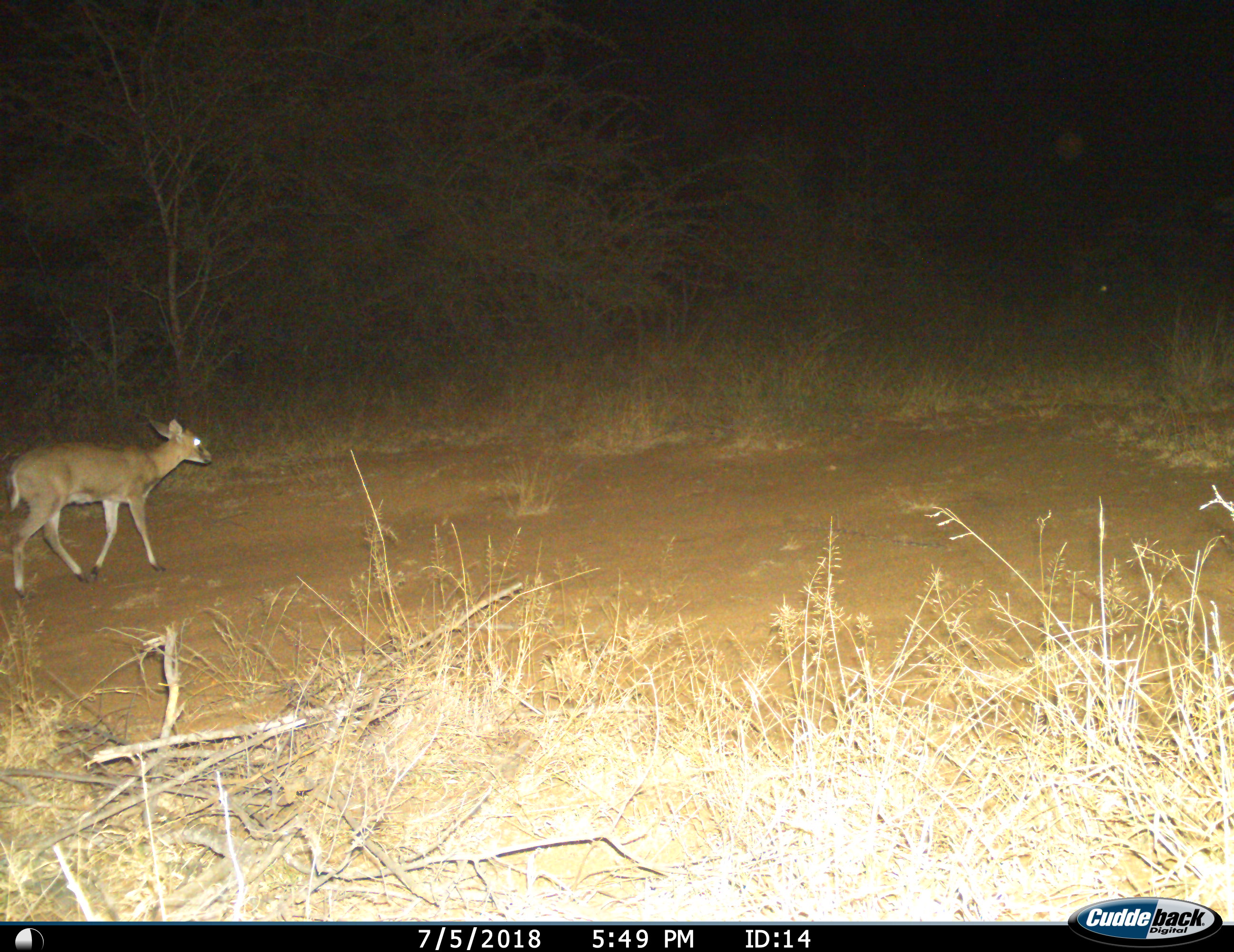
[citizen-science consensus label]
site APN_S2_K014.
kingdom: Animalia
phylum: Chordata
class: Mammalia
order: Artiodactyla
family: Bovidae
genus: Sylvicapra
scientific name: Sylvicapra grimmia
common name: common duiker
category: duikercommongrey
Duikercommongrey (common duiker) (Sylvicapra grimmia), count 1. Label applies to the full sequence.